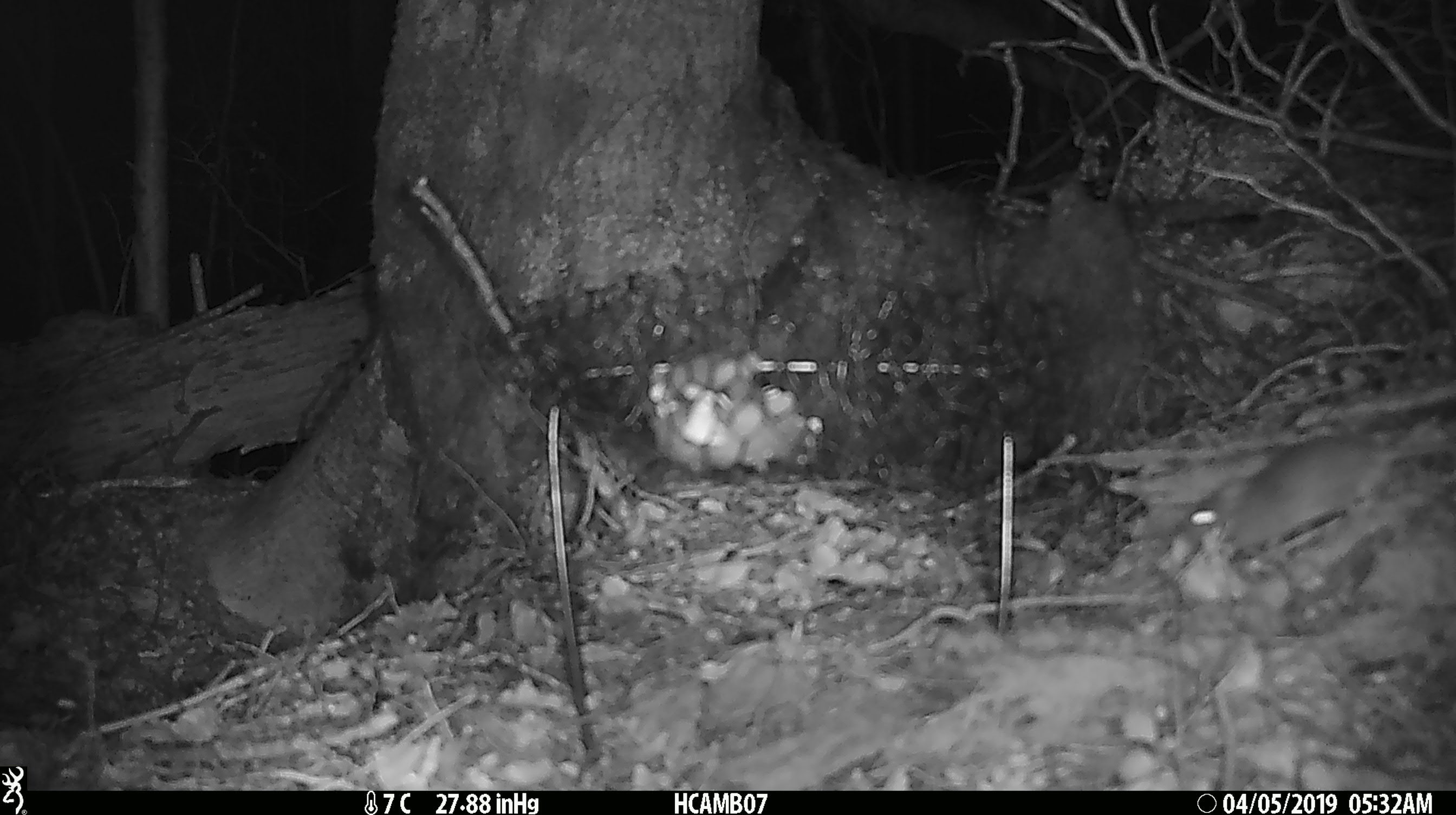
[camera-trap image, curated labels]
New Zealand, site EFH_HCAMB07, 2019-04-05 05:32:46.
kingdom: Animalia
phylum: Chordata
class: Mammalia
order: Rodentia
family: Muridae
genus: Mus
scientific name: Mus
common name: mouse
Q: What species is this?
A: Mouse (Mus).